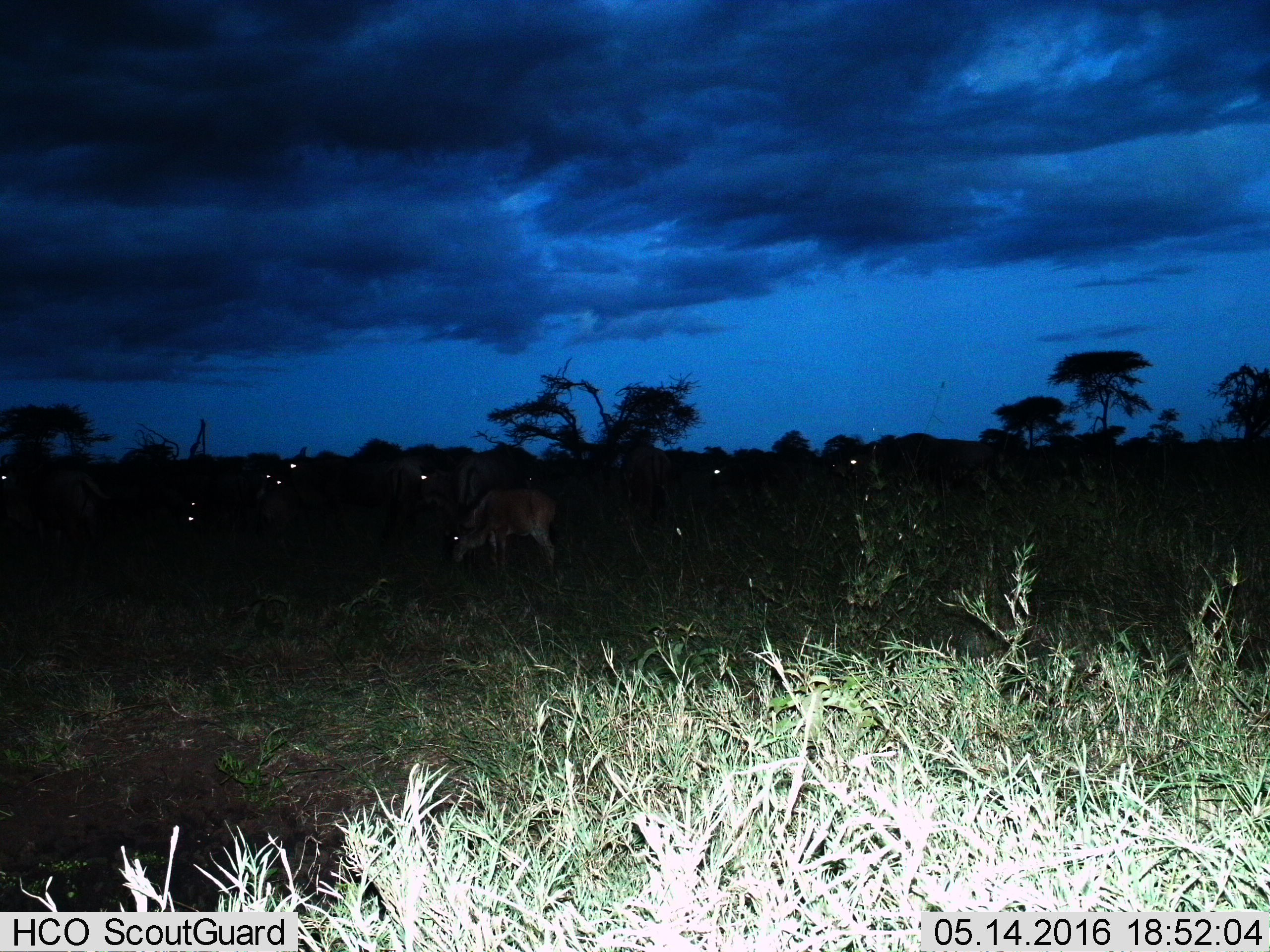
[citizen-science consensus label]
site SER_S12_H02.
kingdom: Animalia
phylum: Chordata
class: Mammalia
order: Artiodactyla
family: Bovidae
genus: Connochaetes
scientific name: Connochaetes taurinus taurinus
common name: blue wildebeest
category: wildebeestblue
Wildebeestblue (blue wildebeest) (Connochaetes taurinus taurinus), count 10. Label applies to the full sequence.